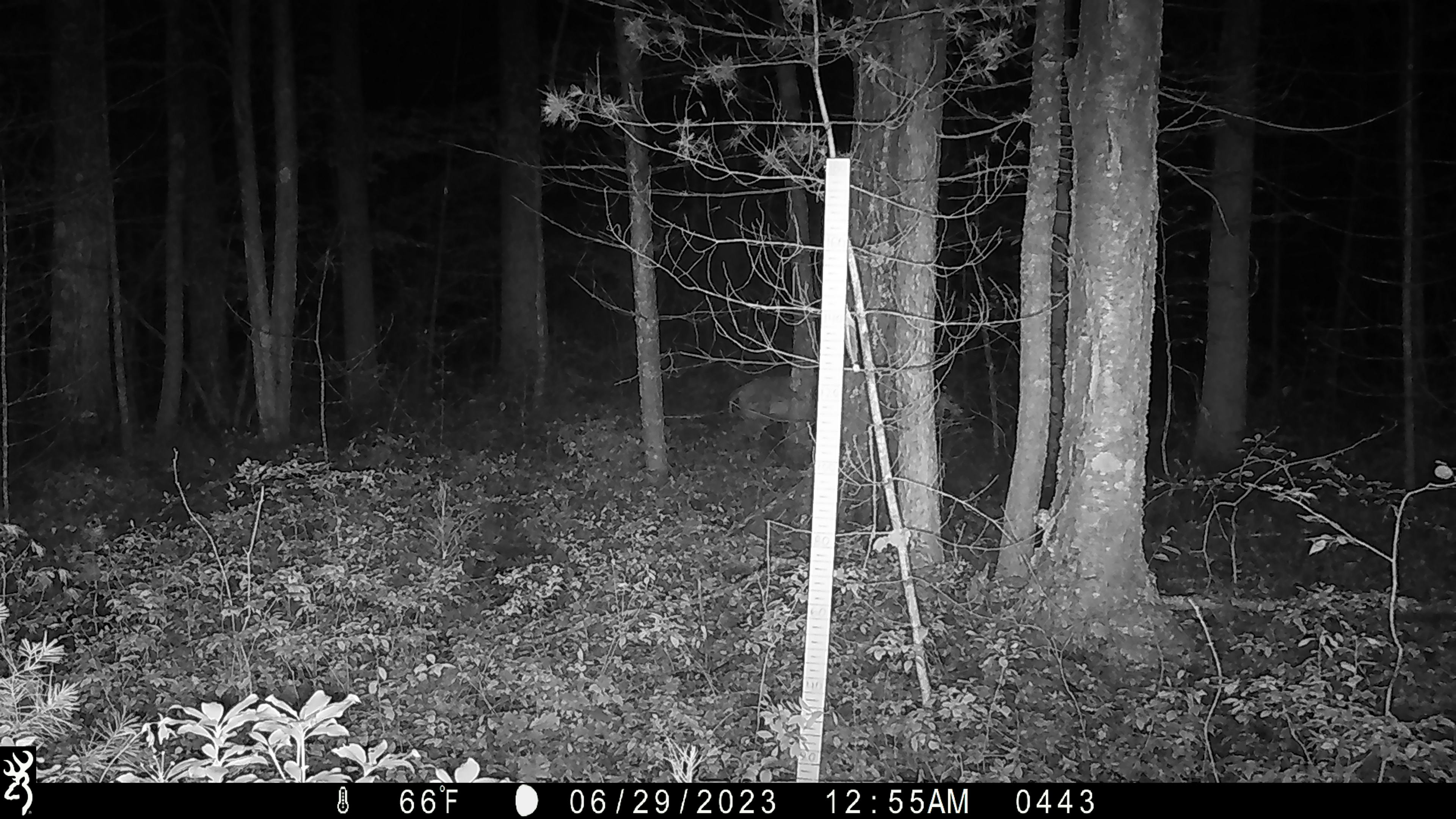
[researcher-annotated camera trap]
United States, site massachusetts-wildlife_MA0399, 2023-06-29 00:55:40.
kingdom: Animalia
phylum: Chordata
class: Mammalia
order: Artiodactyla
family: Cervidae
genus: Odocoileus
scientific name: Odocoileus virginianus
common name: white-tailed deer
White-tailed deer (Odocoileus virginianus).